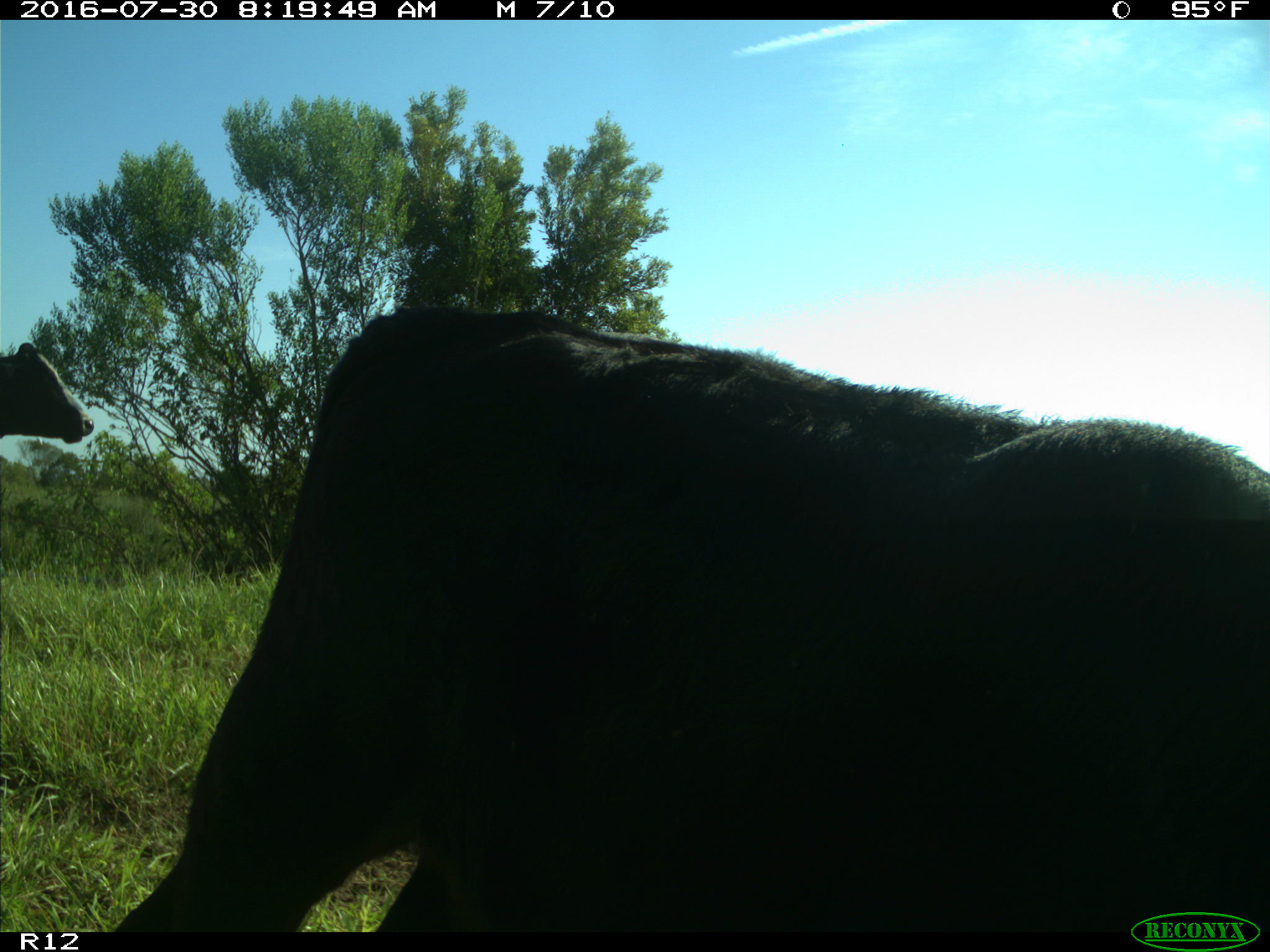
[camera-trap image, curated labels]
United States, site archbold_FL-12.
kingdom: Animalia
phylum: Chordata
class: Mammalia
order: Artiodactyla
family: Bovidae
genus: Bos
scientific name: Bos taurus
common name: domestic cow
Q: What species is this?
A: Bos taurus (domestic cow).